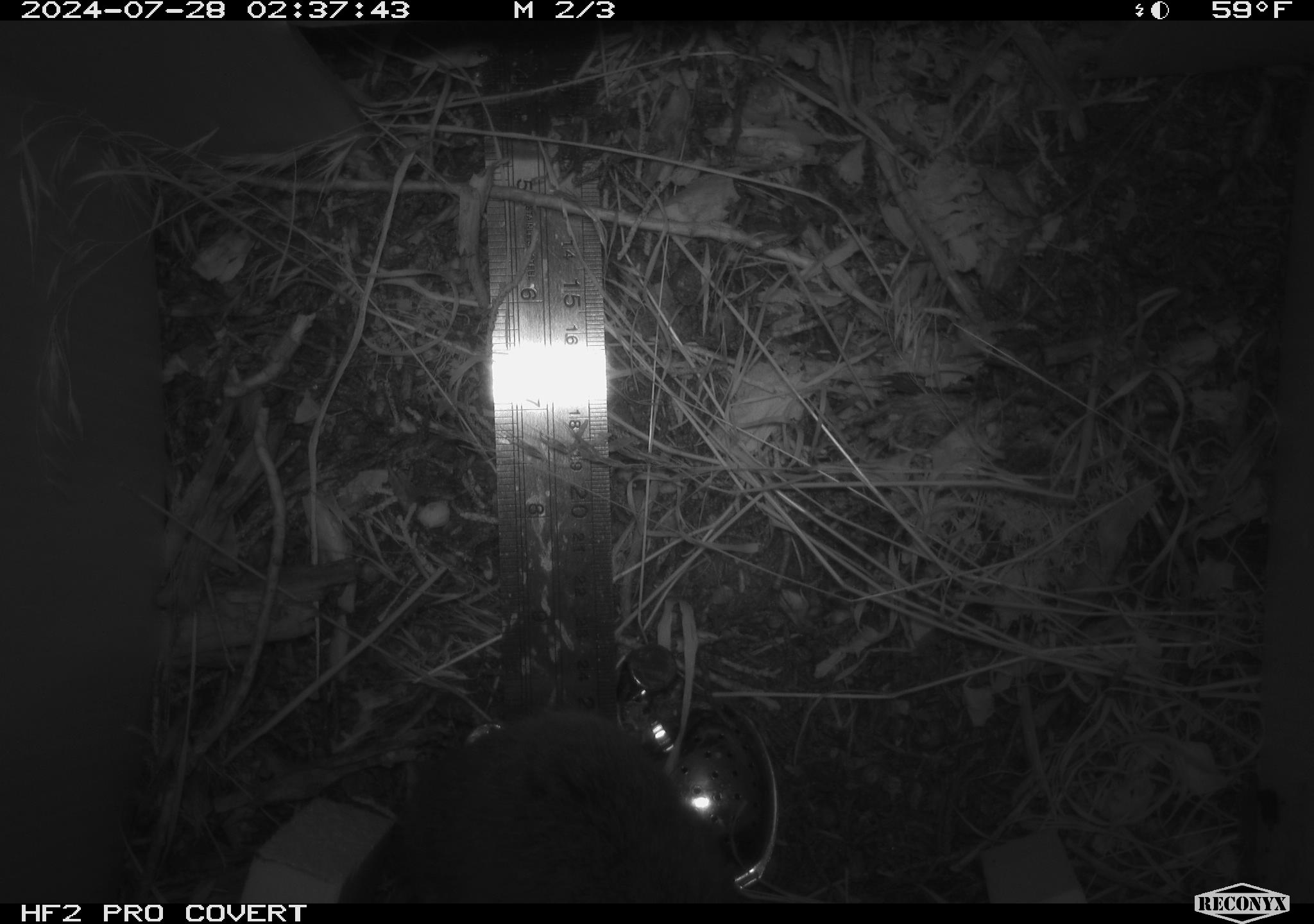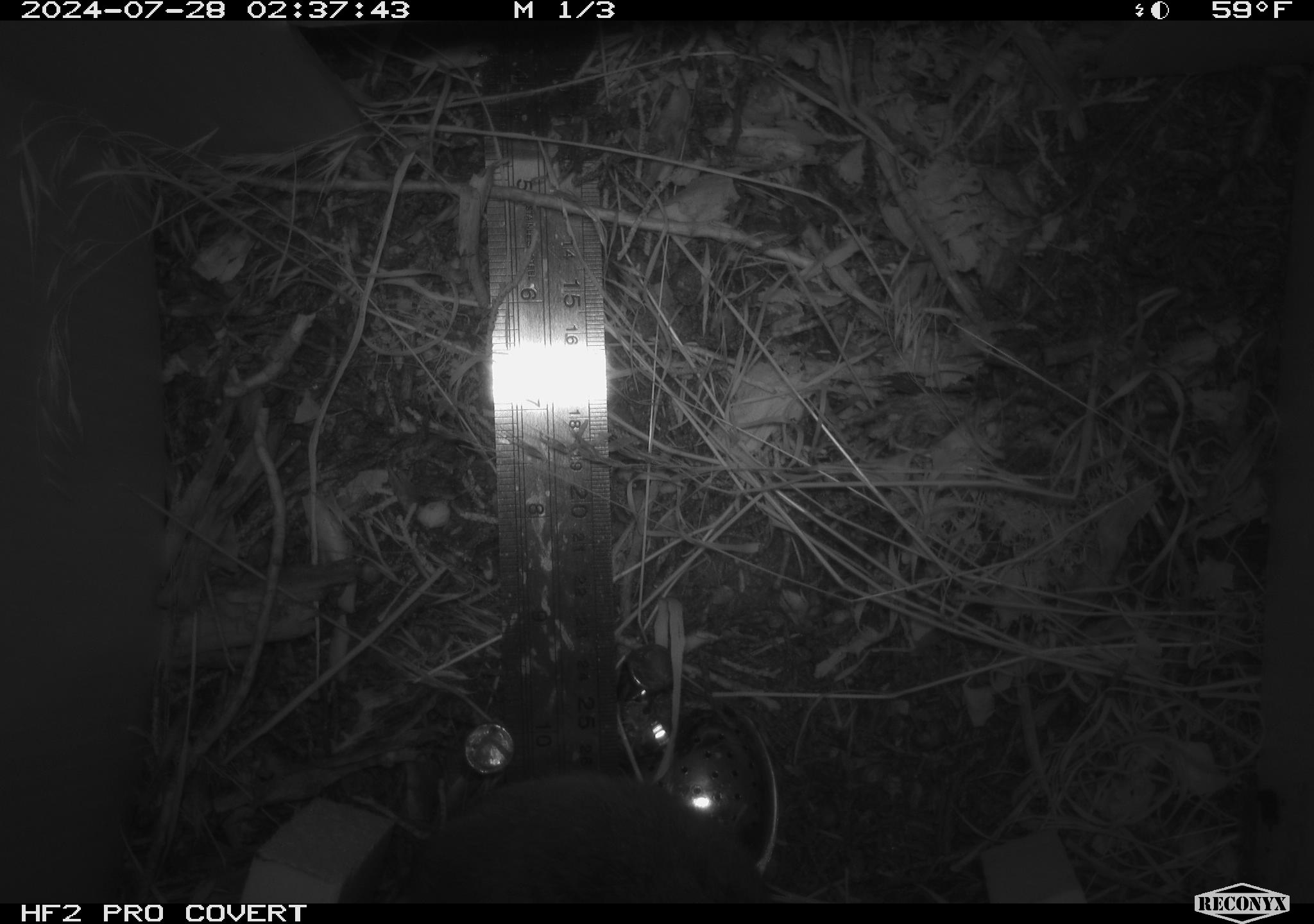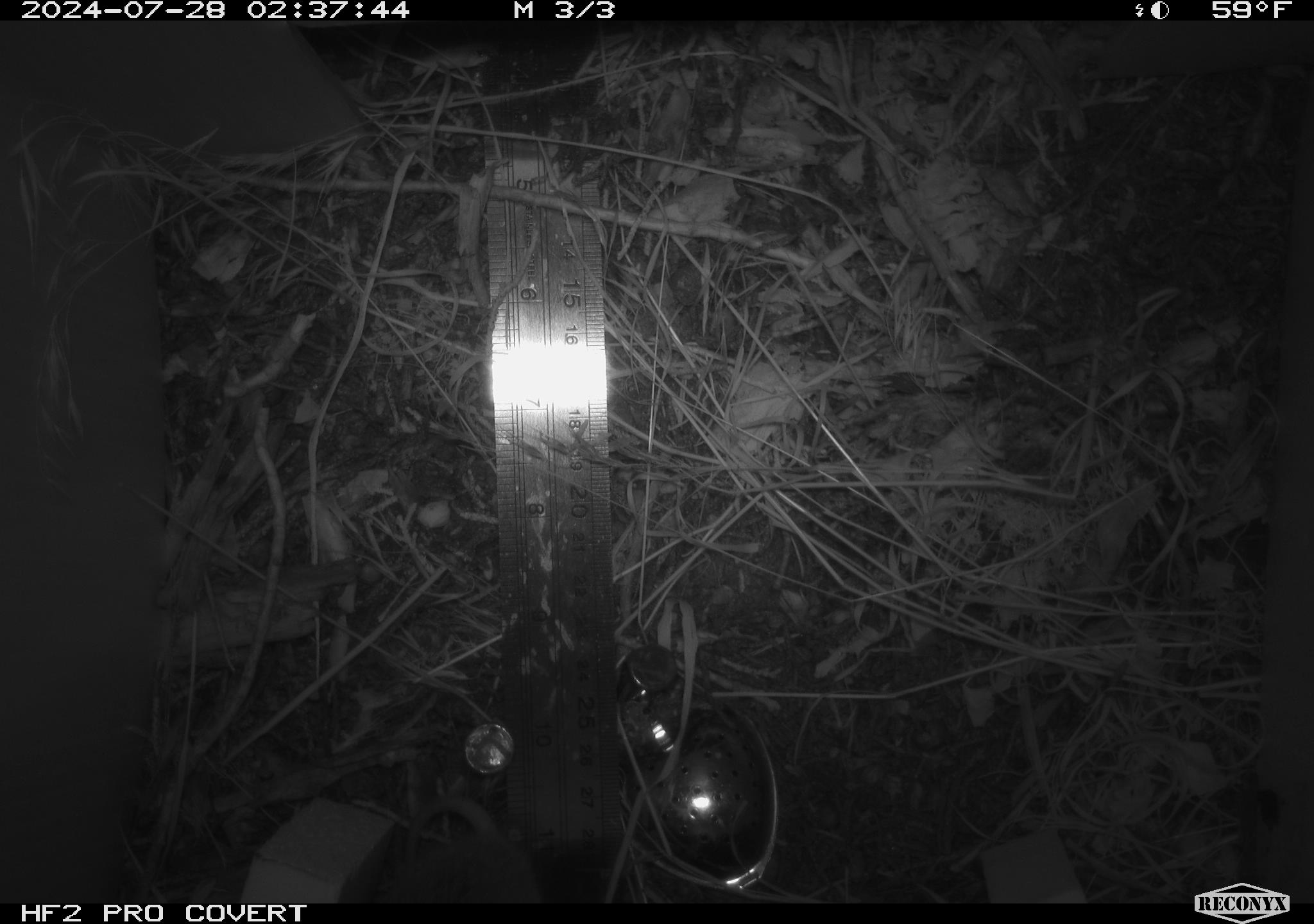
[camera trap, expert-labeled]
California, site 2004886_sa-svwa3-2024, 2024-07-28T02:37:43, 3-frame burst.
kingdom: Animalia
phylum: Chordata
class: Mammalia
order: Rodentia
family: Cricetidae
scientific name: Arvicolinae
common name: voles, lemmings, and muskrats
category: arvicolinae subfamily